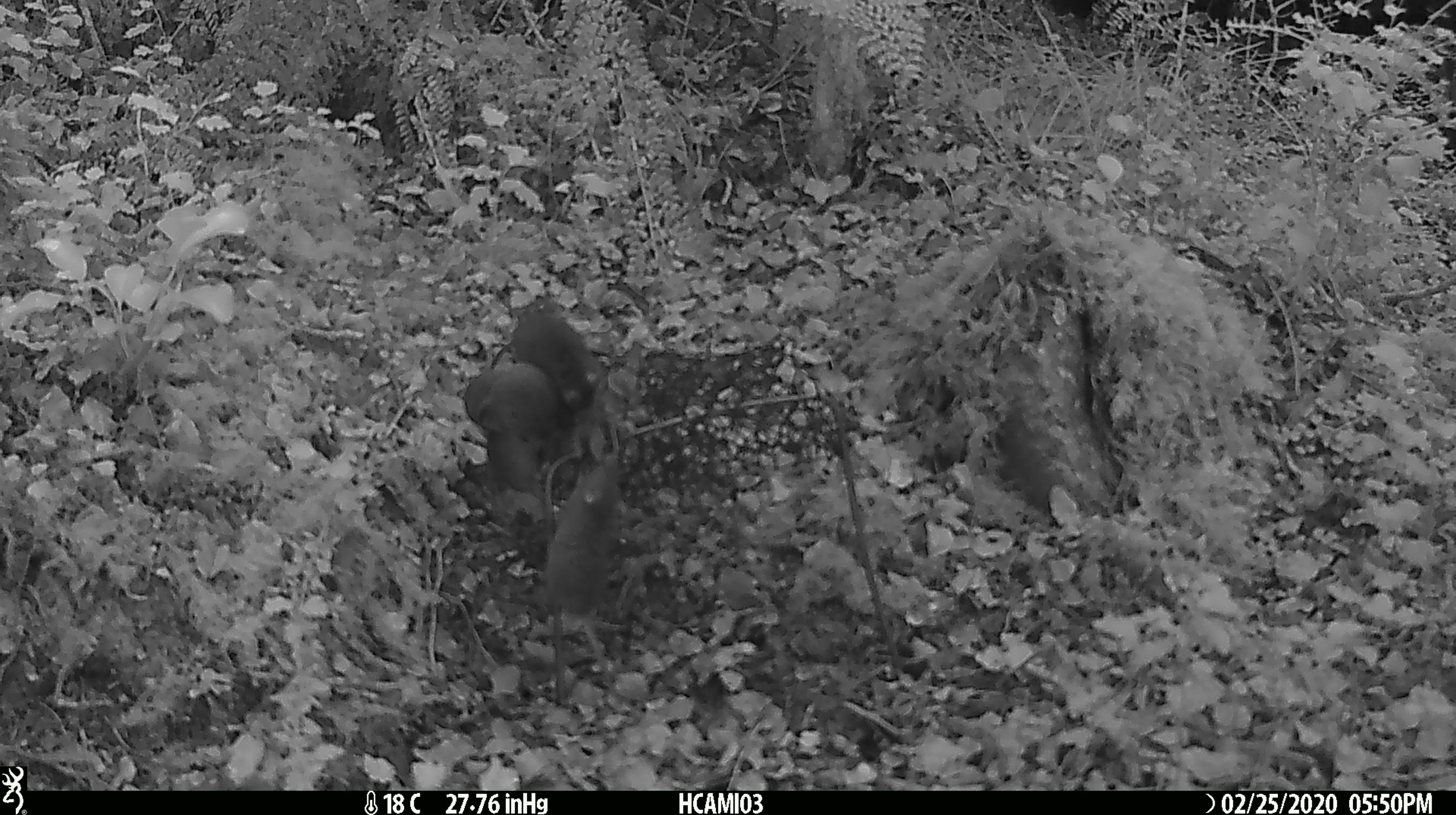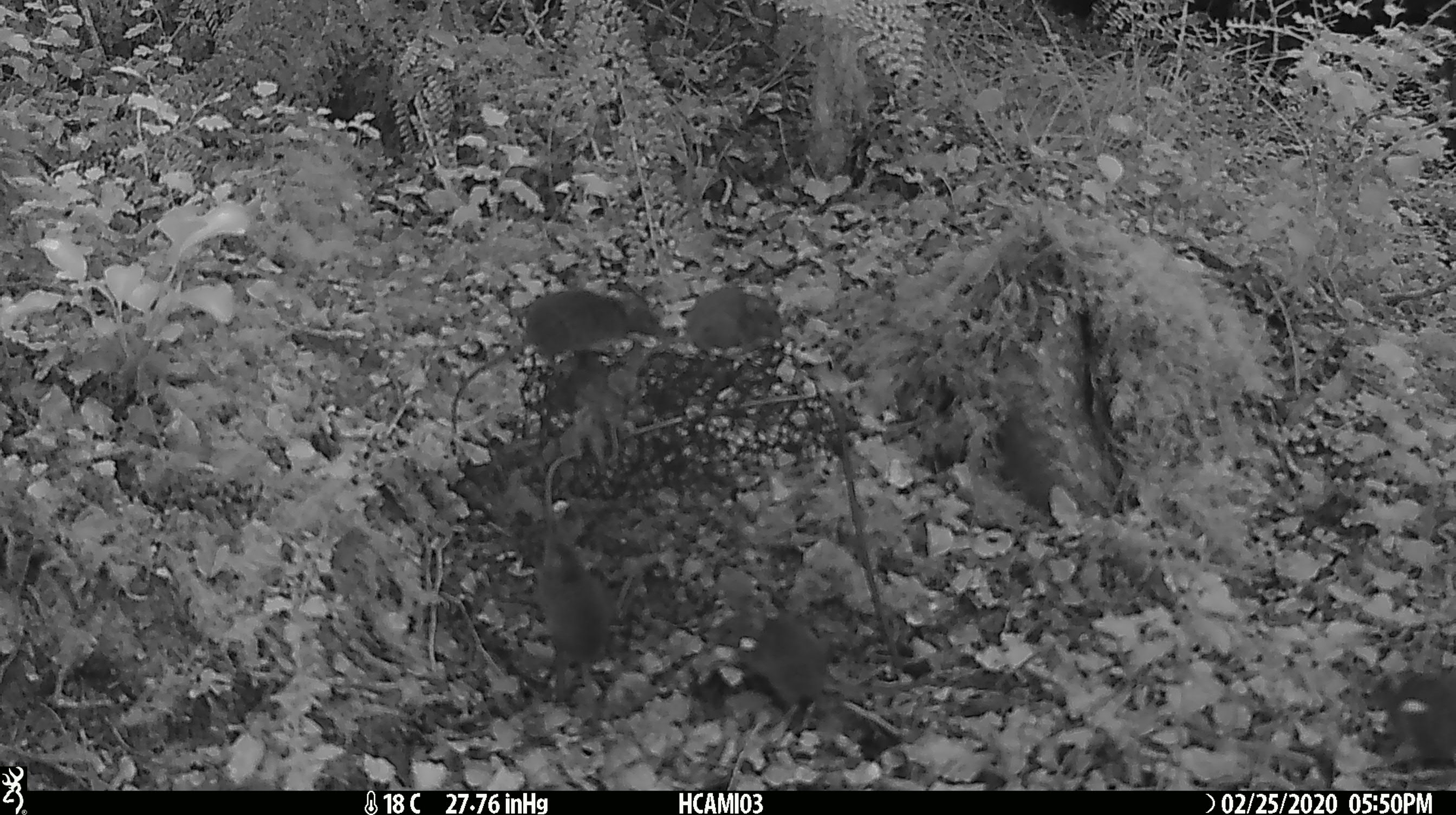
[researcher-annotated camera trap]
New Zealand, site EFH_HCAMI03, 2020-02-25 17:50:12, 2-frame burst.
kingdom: Animalia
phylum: Chordata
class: Mammalia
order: Rodentia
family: Muridae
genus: Mus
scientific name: Mus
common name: mouse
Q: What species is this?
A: Mouse (Mus).